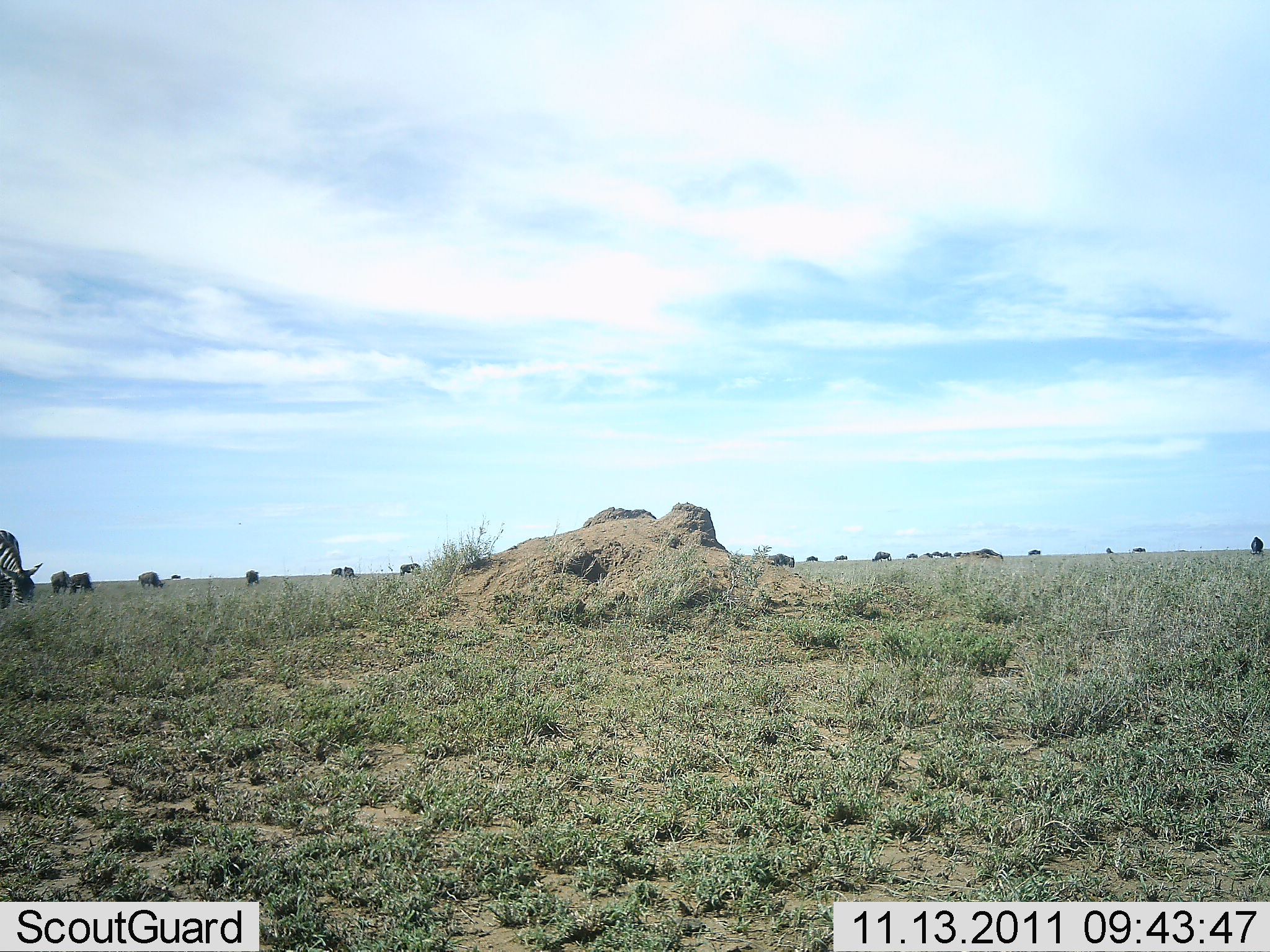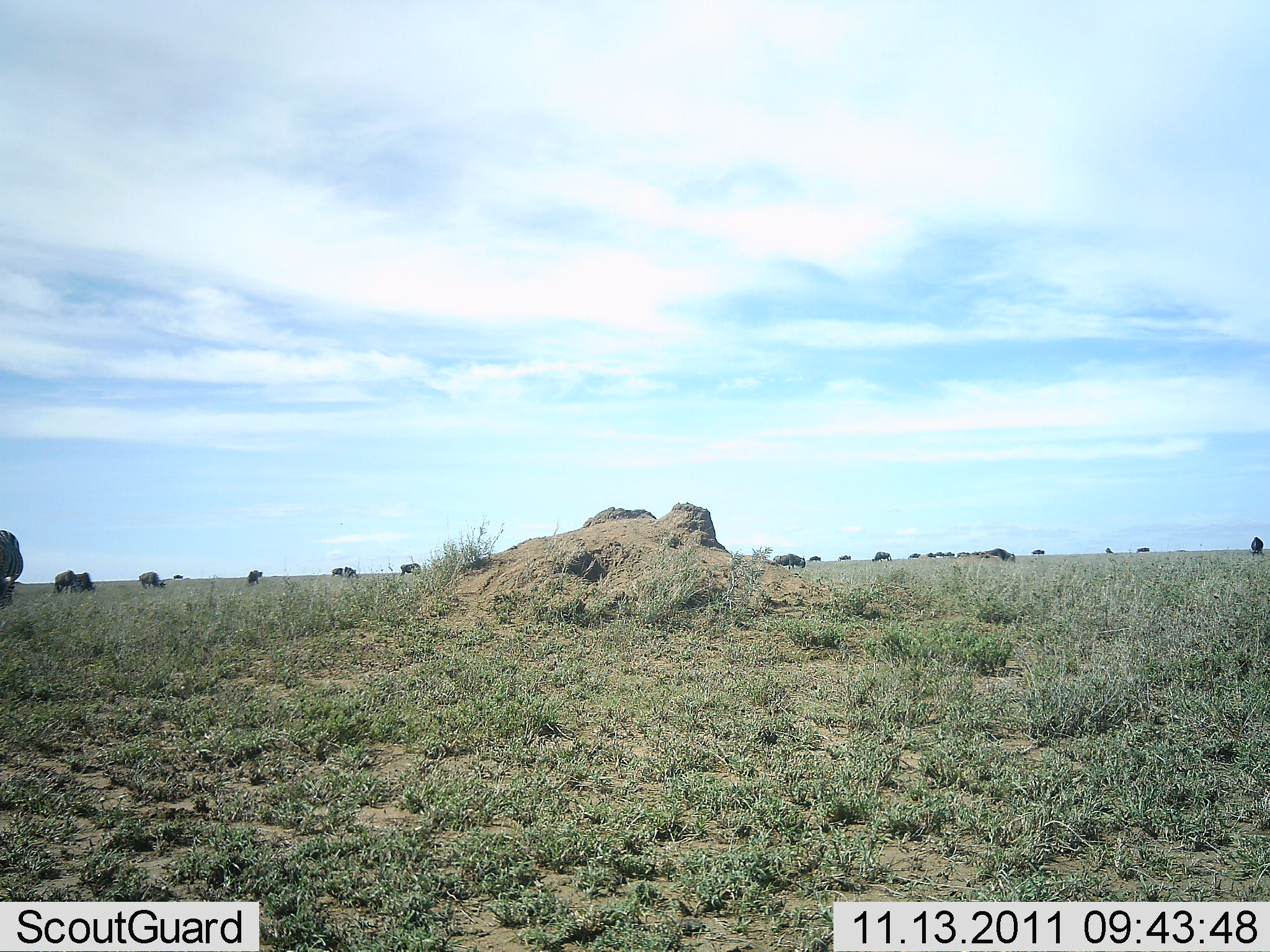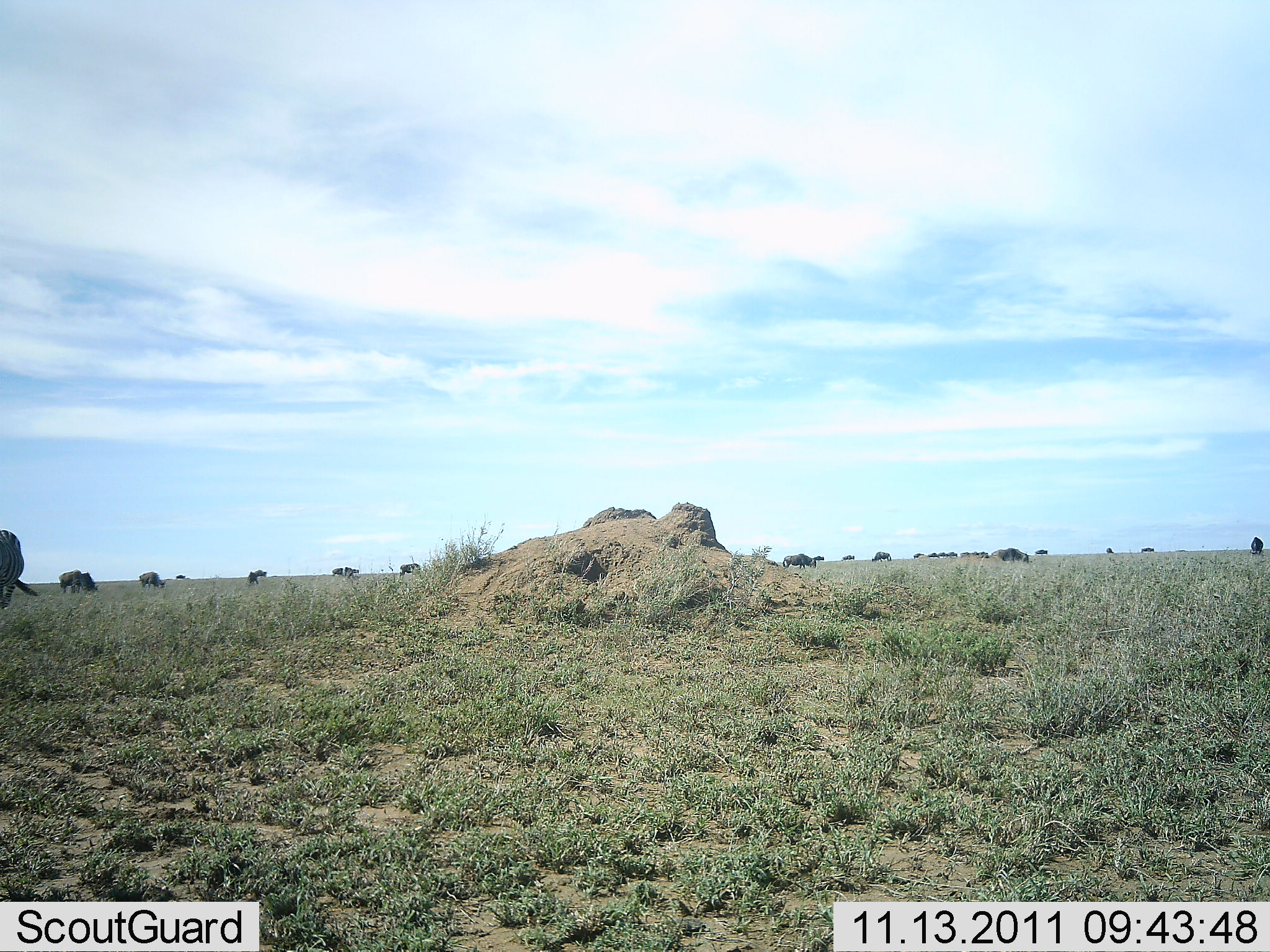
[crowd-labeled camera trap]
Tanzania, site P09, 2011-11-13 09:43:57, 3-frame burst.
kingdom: Animalia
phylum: Chordata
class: Mammalia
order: Artiodactyla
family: Bovidae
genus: Connochaetes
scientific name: Connochaetes taurinus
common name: blue wildebeest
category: wildebeest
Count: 11-50.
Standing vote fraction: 60%.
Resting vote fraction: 0%.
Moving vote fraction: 90%.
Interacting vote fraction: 0%.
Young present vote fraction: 0%.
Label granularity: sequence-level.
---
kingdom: Animalia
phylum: Chordata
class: Mammalia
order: Perissodactyla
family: Equidae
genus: Equus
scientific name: Equus quagga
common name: plains zebra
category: zebra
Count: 1.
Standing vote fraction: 19%.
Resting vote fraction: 6%.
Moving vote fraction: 12%.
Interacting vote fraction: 0%.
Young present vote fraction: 0%.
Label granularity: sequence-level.